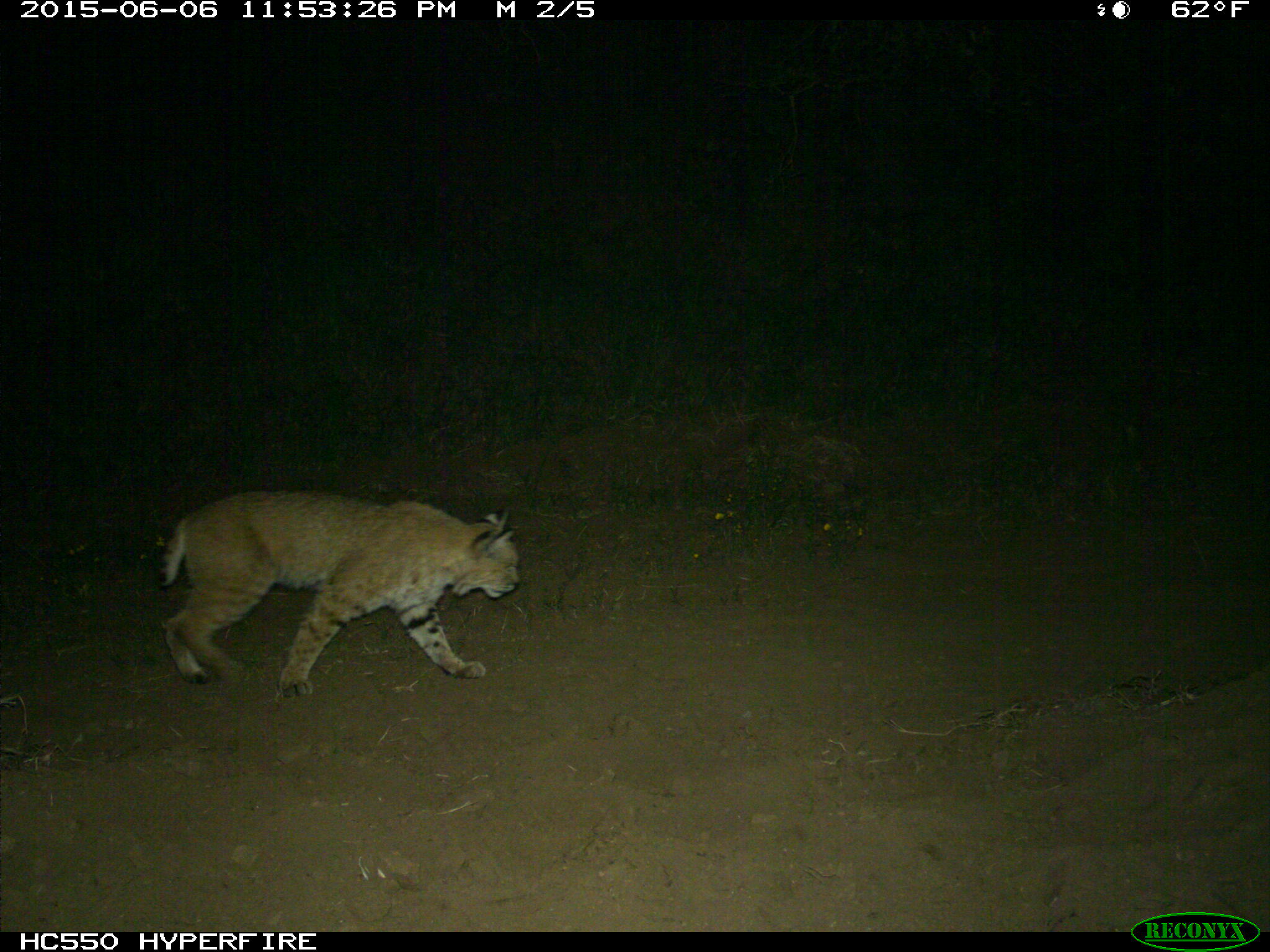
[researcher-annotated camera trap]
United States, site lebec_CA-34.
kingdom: Animalia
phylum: Chordata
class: Mammalia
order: Carnivora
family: Felidae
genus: Lynx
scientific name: Lynx rufus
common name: bobcat